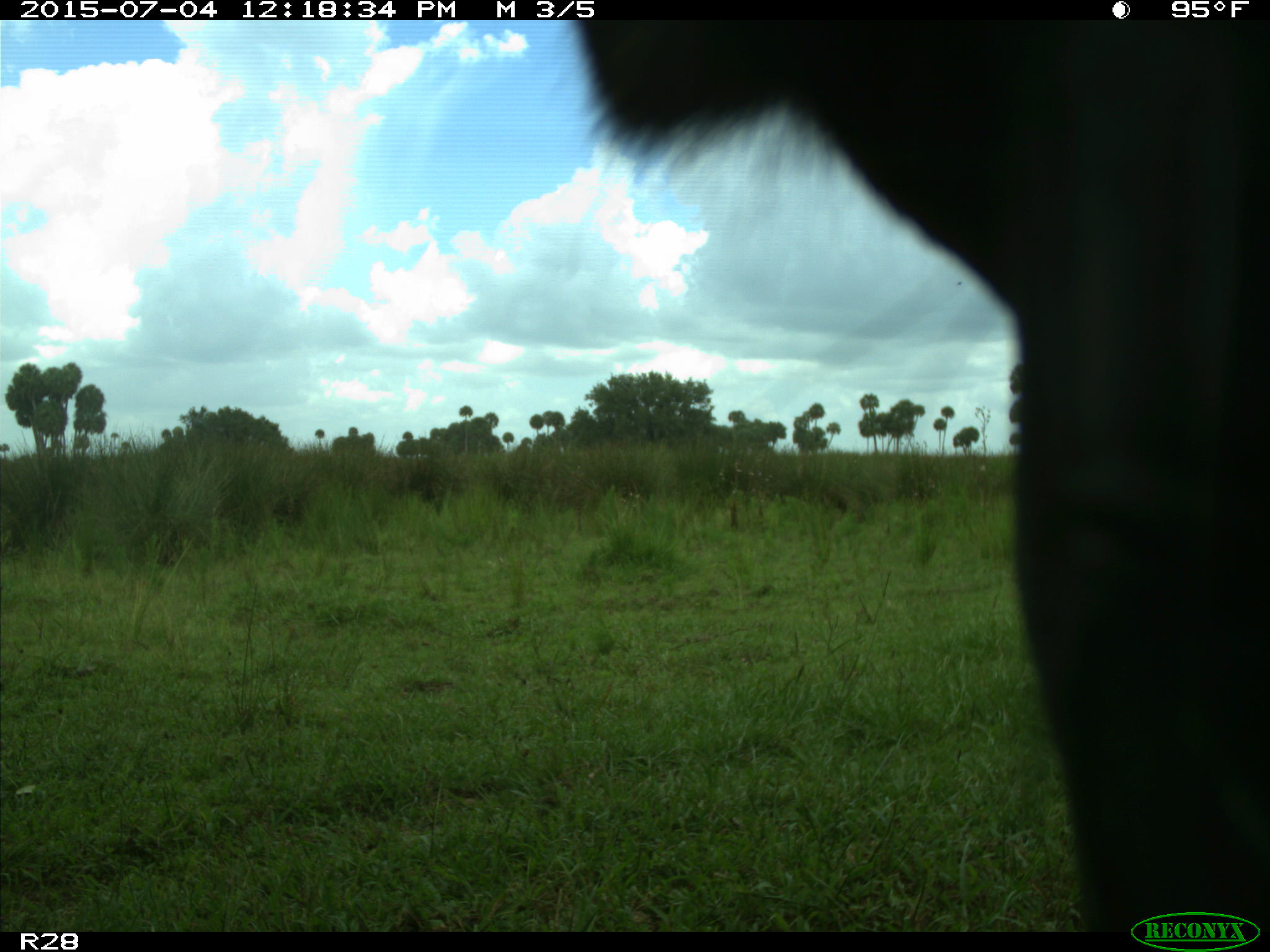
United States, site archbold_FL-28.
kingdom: Animalia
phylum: Chordata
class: Mammalia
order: Artiodactyla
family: Bovidae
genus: Bos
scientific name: Bos taurus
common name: domestic cow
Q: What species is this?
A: Bos taurus (domestic cow).